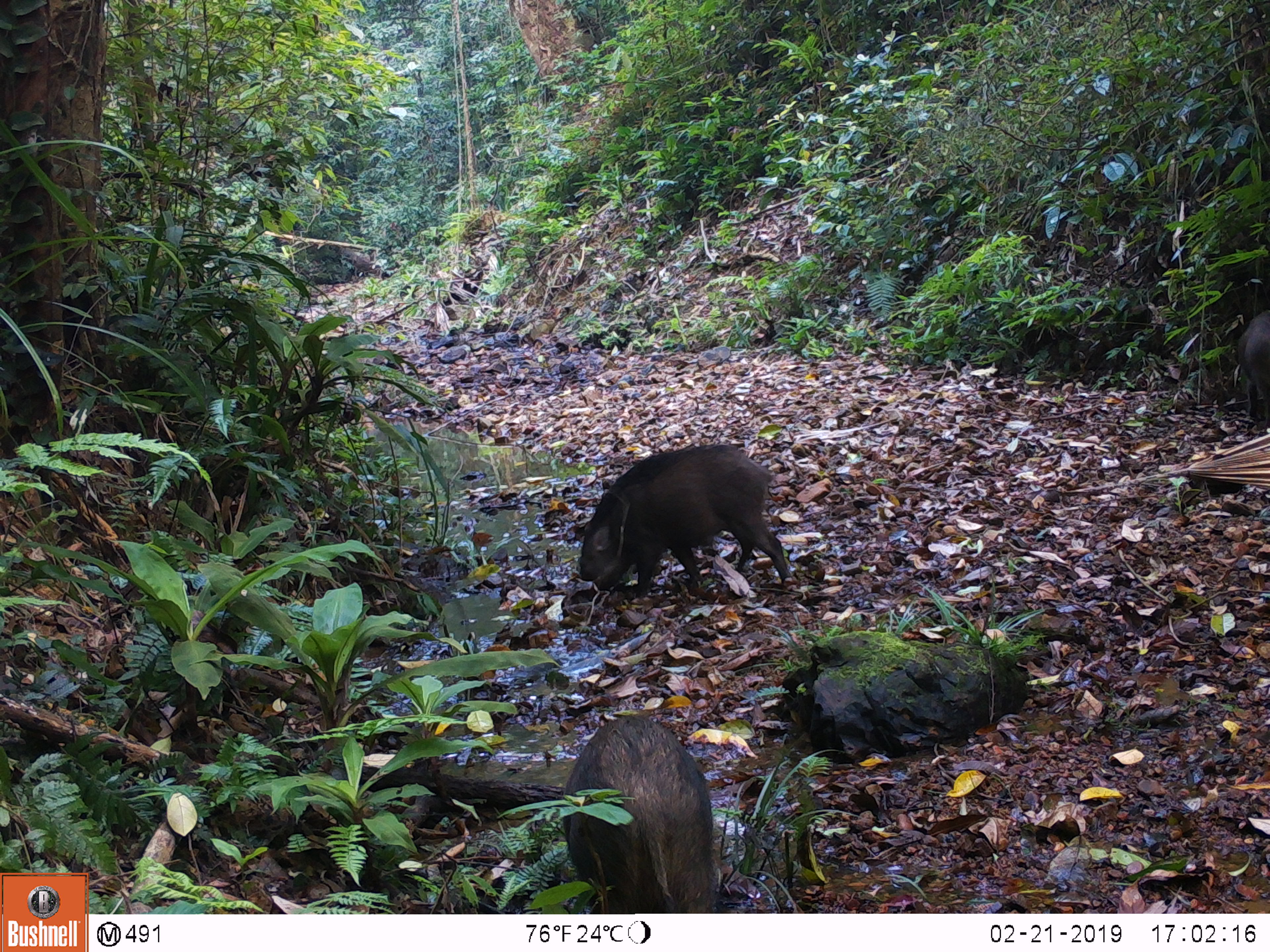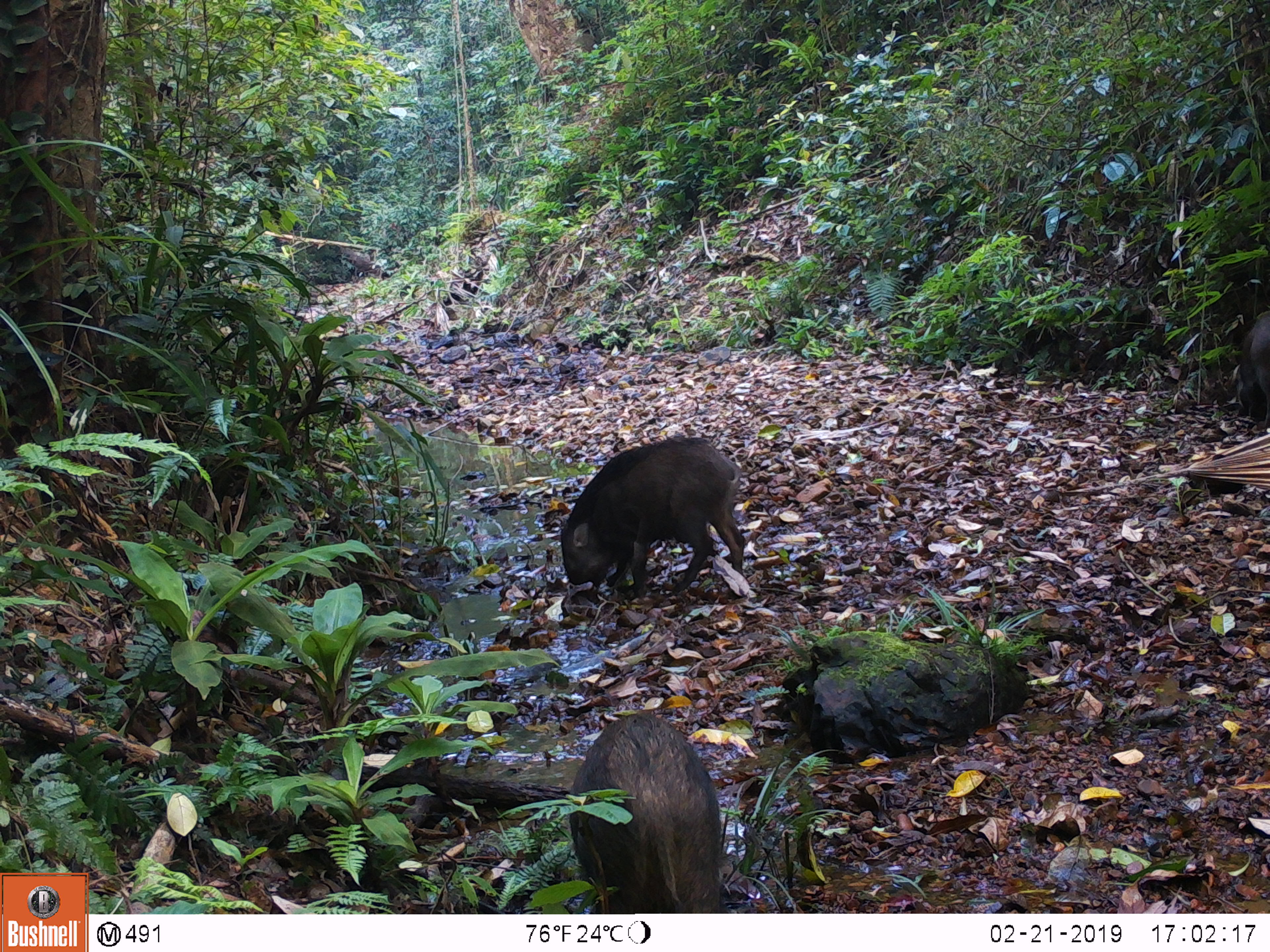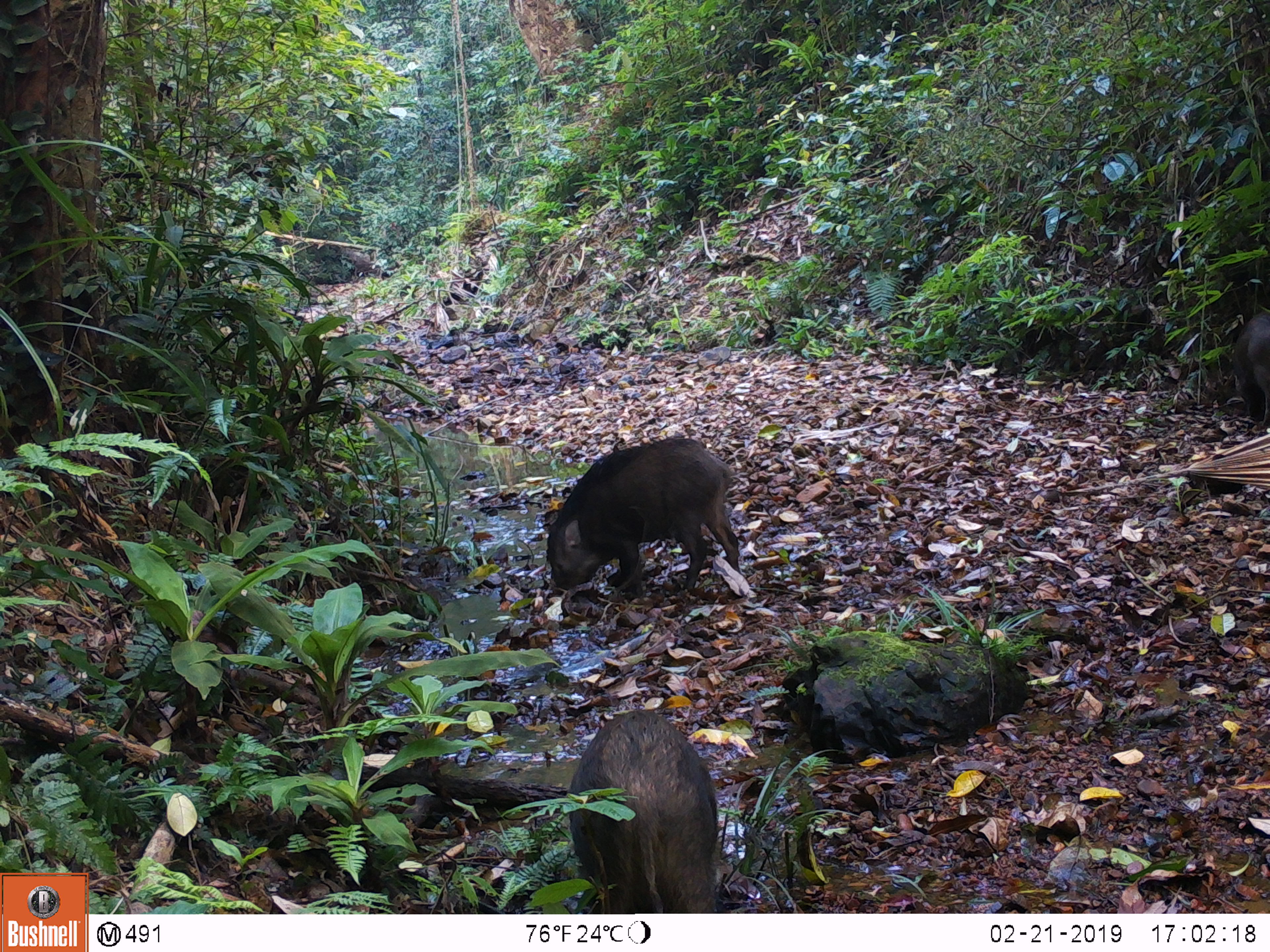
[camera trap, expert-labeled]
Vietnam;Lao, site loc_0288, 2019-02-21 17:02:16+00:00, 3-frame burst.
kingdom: Animalia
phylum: Chordata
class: Mammalia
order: Artiodactyla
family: Suidae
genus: Sus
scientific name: Sus scrofa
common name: eurasian wild pig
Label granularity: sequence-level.